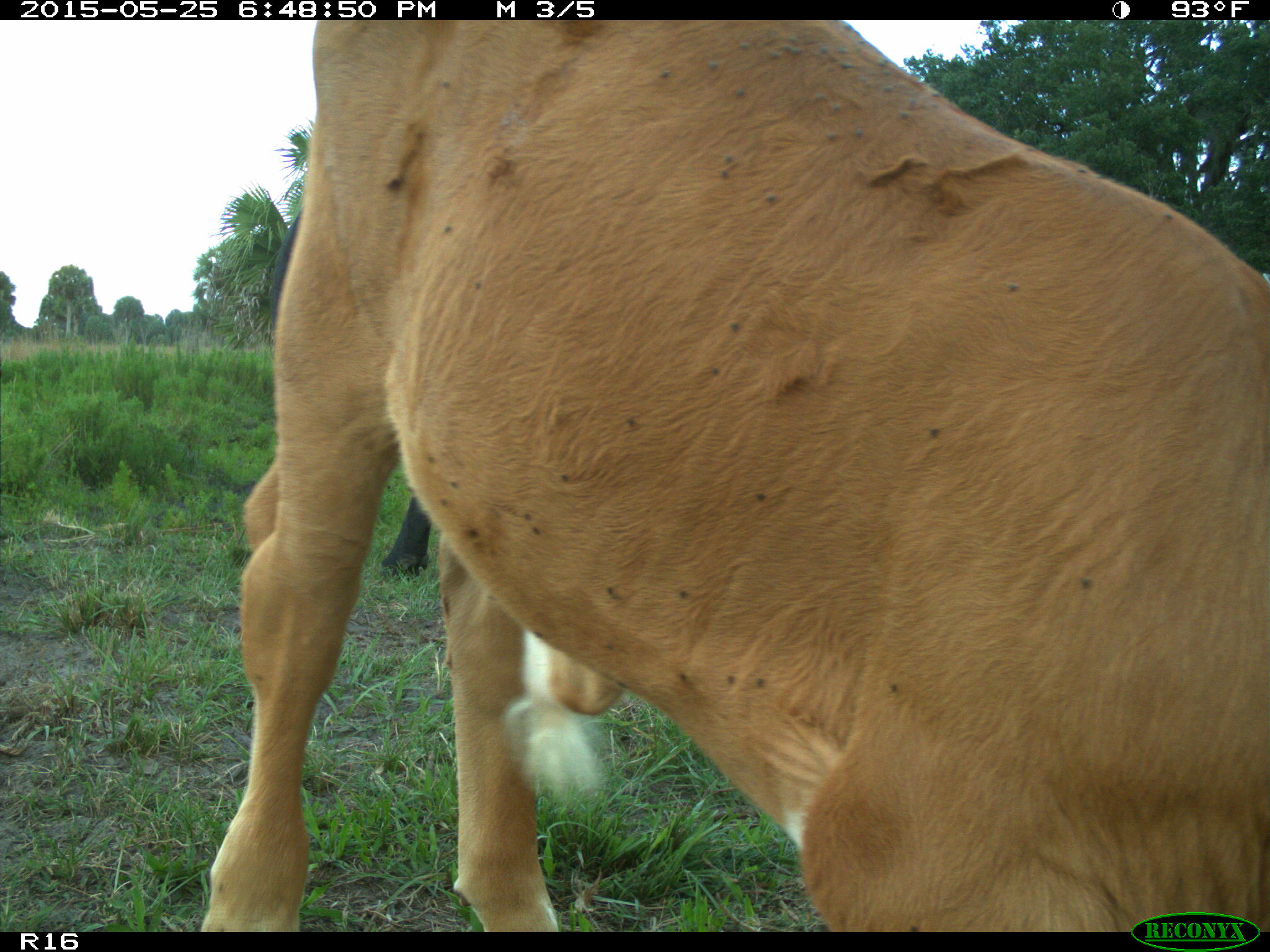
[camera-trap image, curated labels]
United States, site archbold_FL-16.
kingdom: Animalia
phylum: Chordata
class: Mammalia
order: Artiodactyla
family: Bovidae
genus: Bos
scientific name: Bos taurus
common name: domestic cow